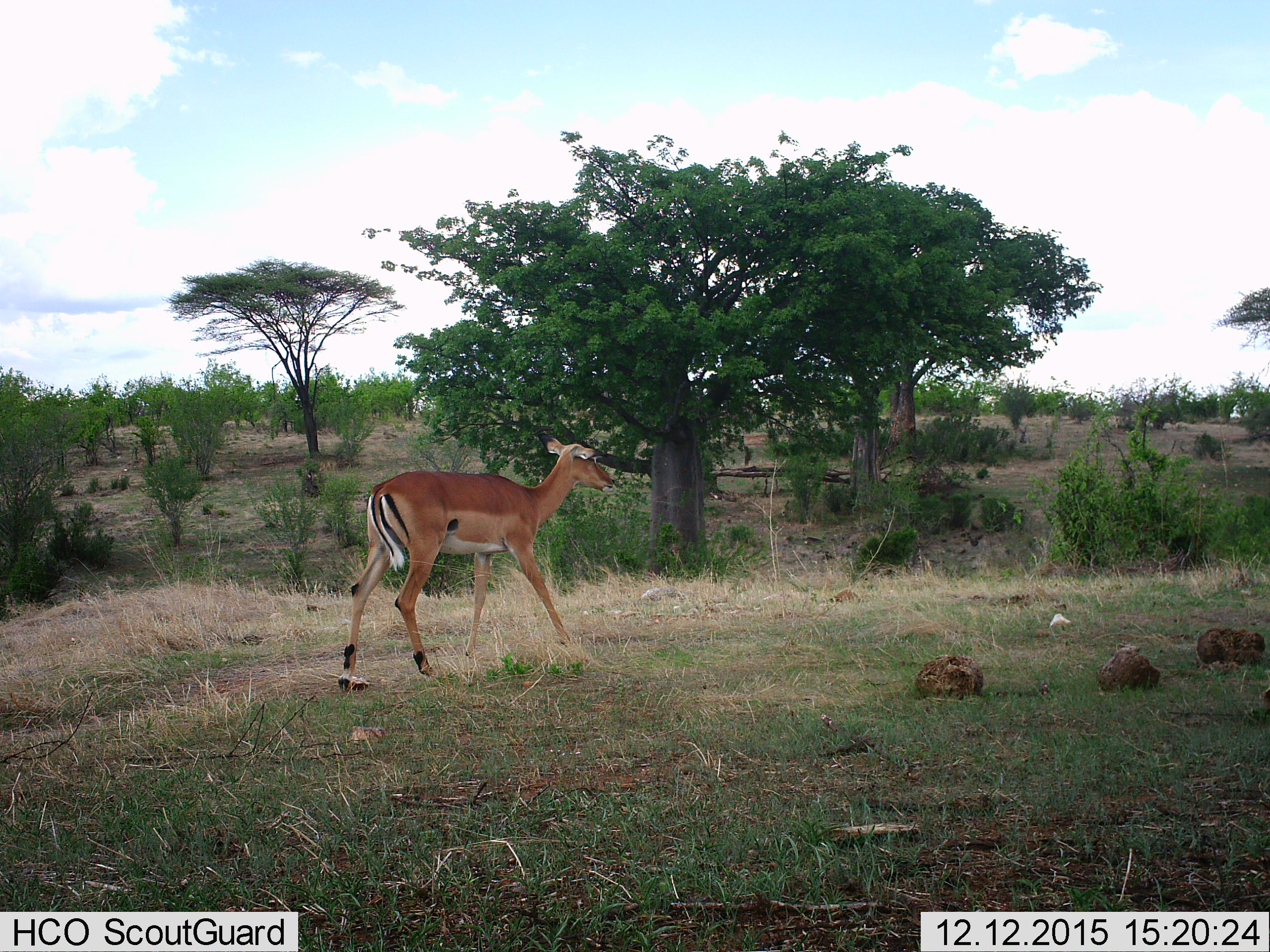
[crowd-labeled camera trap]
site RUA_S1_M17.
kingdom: Animalia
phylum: Chordata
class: Mammalia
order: Artiodactyla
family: Bovidae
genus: Aepyceros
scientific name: Aepyceros melampus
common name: impala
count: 1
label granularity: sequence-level